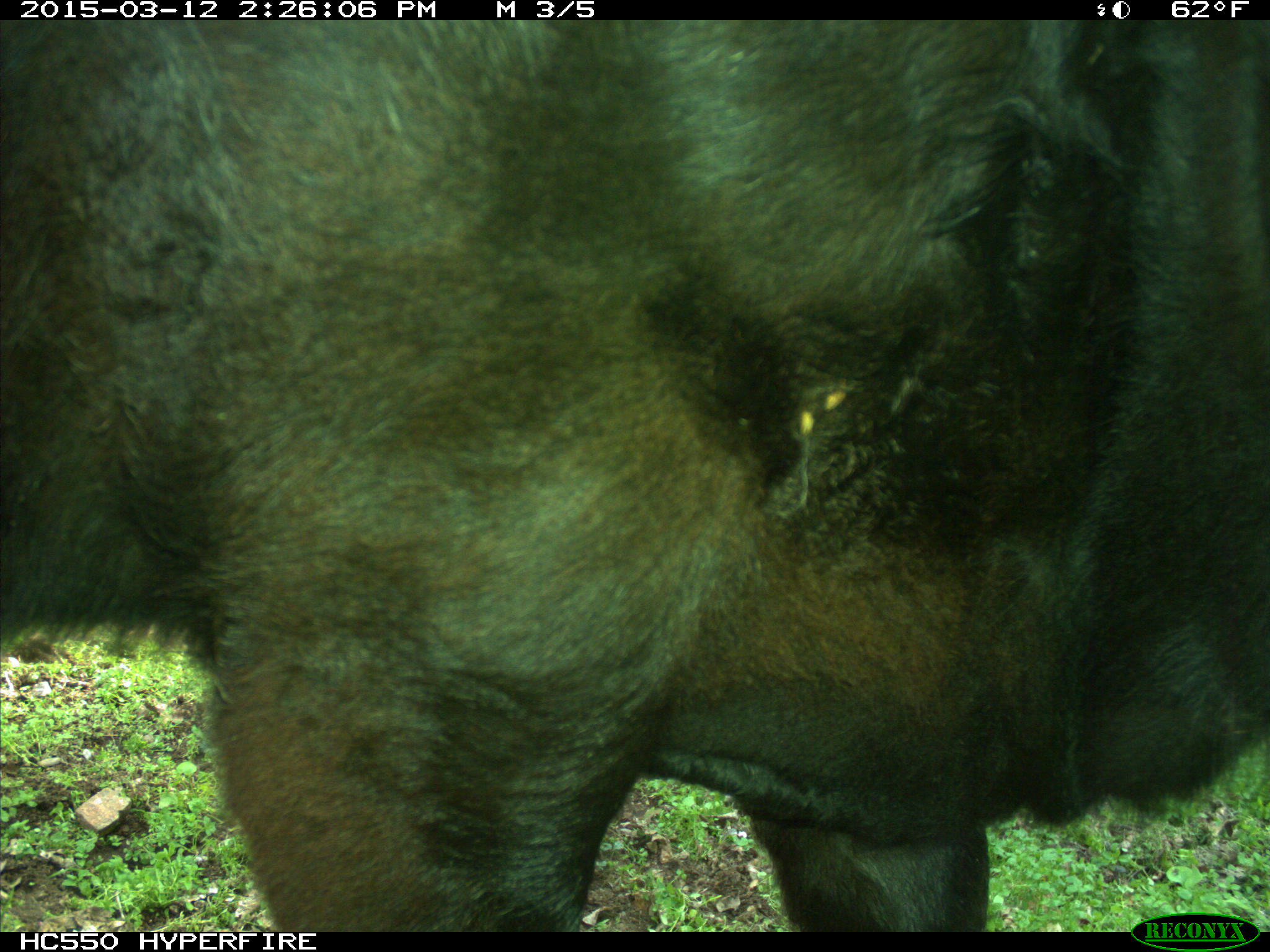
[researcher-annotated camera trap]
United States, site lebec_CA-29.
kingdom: Animalia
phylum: Chordata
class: Mammalia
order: Artiodactyla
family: Bovidae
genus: Bos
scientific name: Bos taurus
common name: domestic cow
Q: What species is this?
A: Bos taurus (domestic cow).